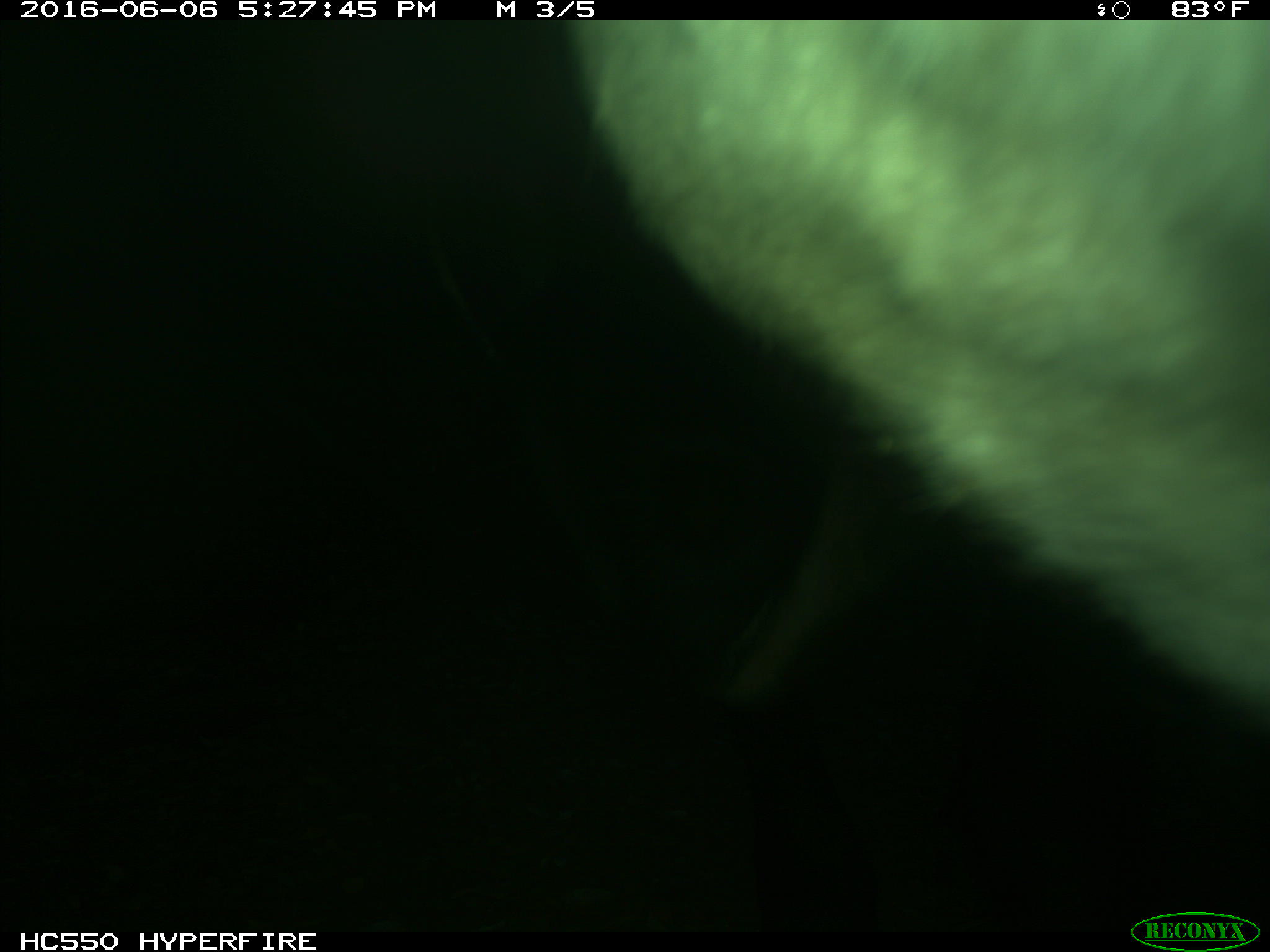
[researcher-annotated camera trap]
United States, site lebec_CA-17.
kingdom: Animalia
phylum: Chordata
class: Mammalia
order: Artiodactyla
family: Bovidae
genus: Bos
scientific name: Bos taurus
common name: domestic cow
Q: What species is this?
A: Bos taurus (domestic cow).